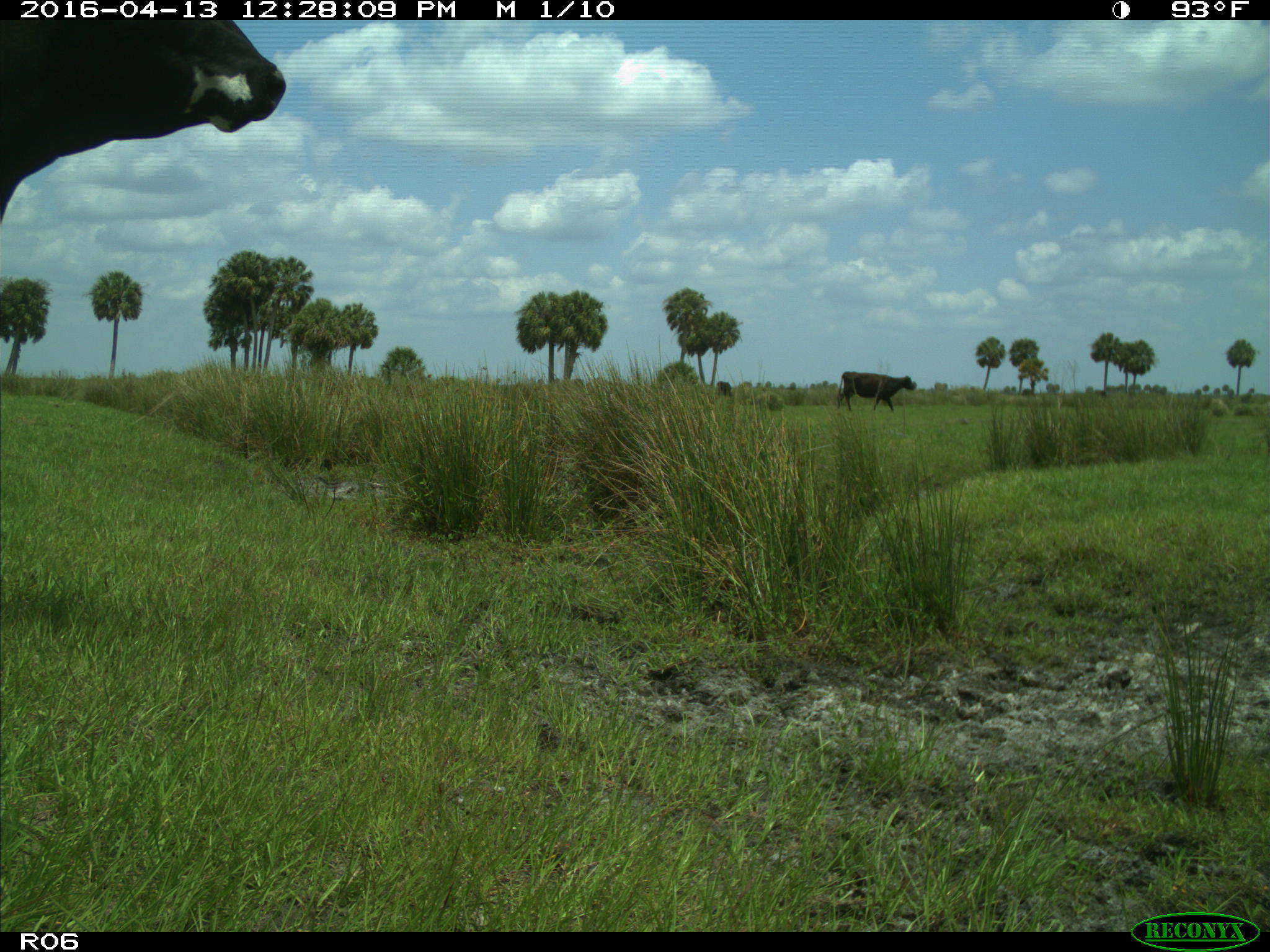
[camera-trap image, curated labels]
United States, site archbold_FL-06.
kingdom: Animalia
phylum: Chordata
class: Mammalia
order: Artiodactyla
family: Bovidae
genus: Bos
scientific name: Bos taurus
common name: domestic cow